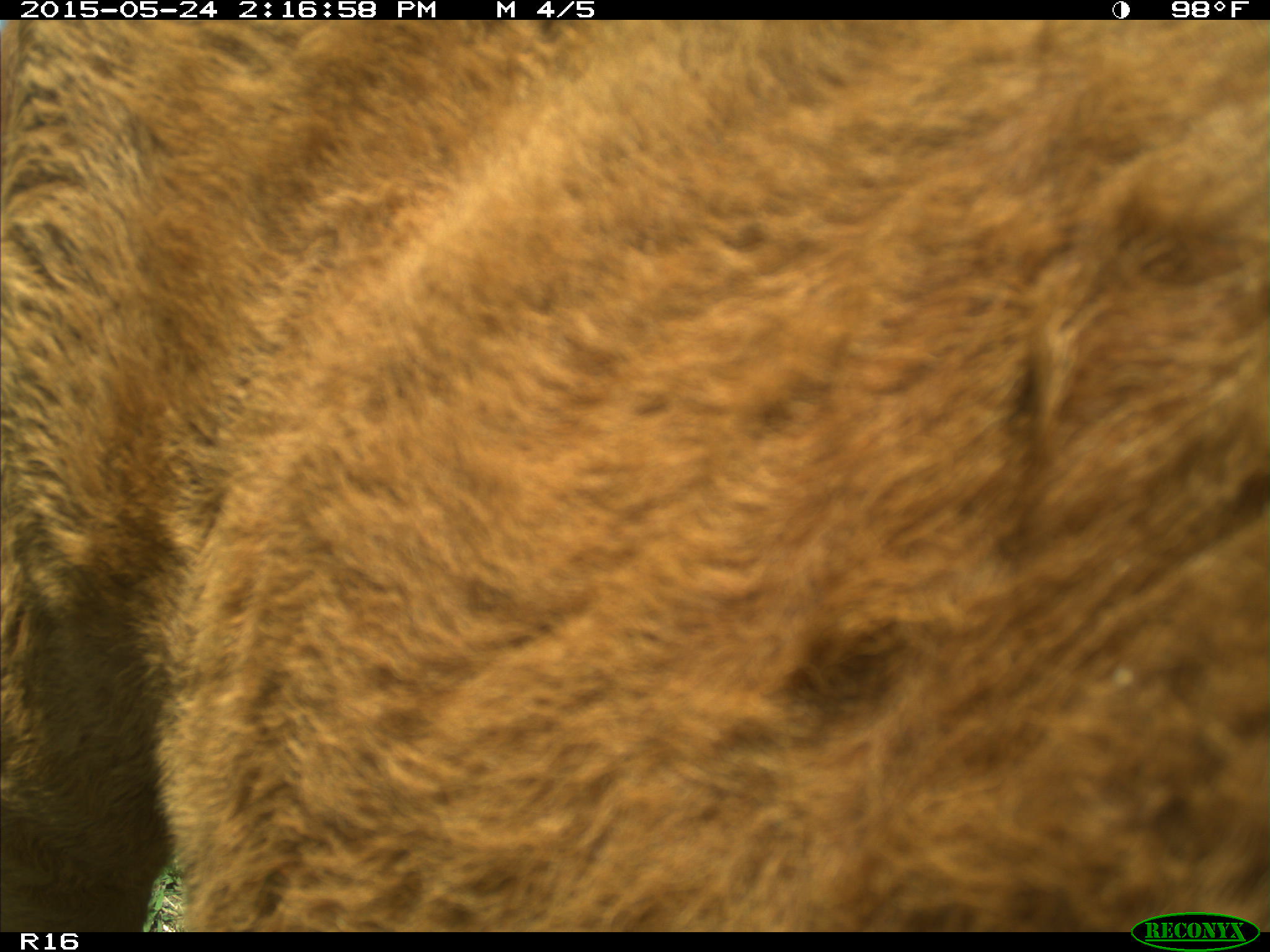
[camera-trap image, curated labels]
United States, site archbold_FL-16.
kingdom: Animalia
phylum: Chordata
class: Mammalia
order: Artiodactyla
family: Bovidae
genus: Bos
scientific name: Bos taurus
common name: domestic cow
Bos taurus (domestic cow).